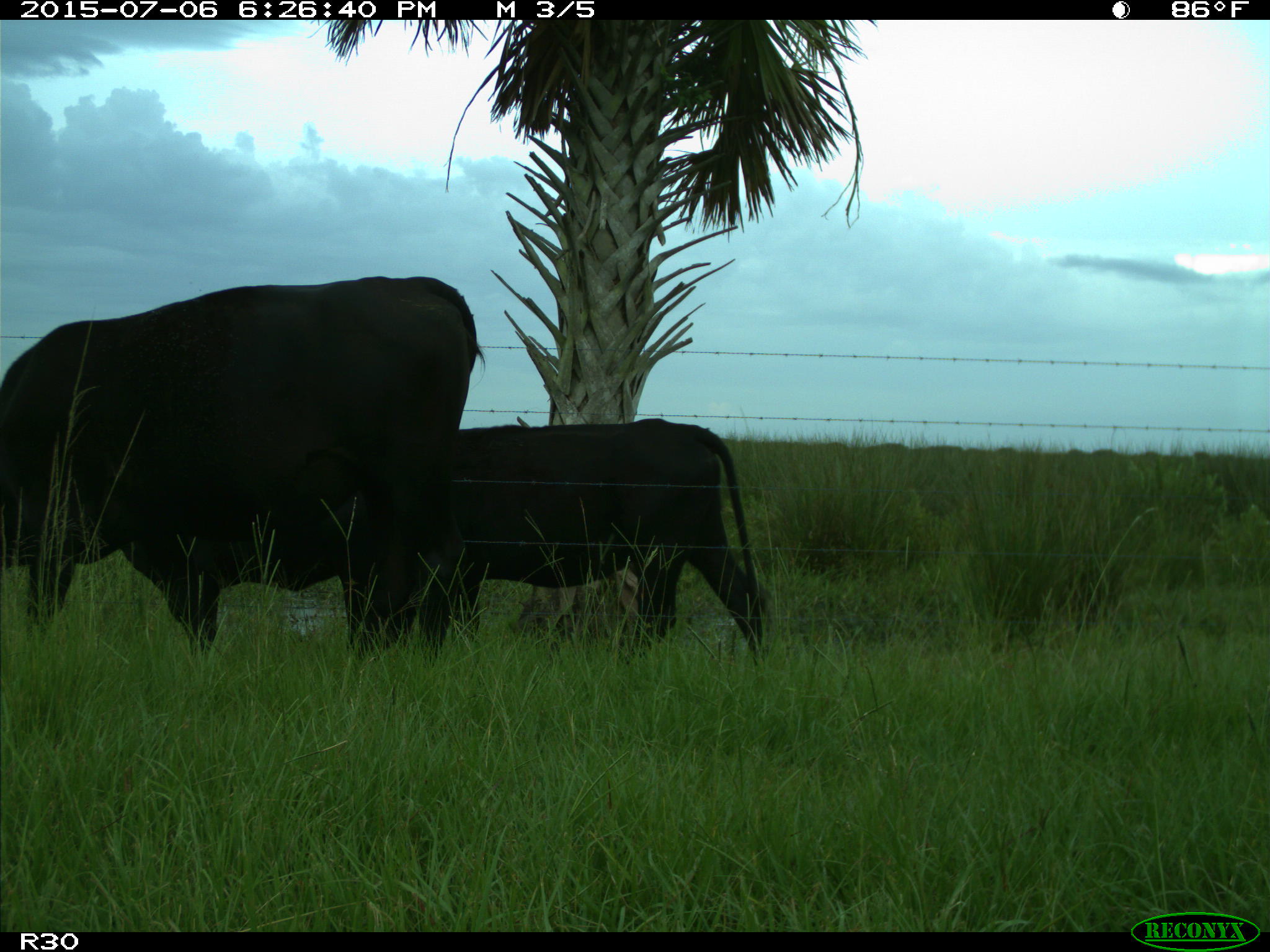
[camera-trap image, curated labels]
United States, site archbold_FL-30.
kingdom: Animalia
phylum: Chordata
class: Mammalia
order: Artiodactyla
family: Bovidae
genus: Bos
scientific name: Bos taurus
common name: domestic cow